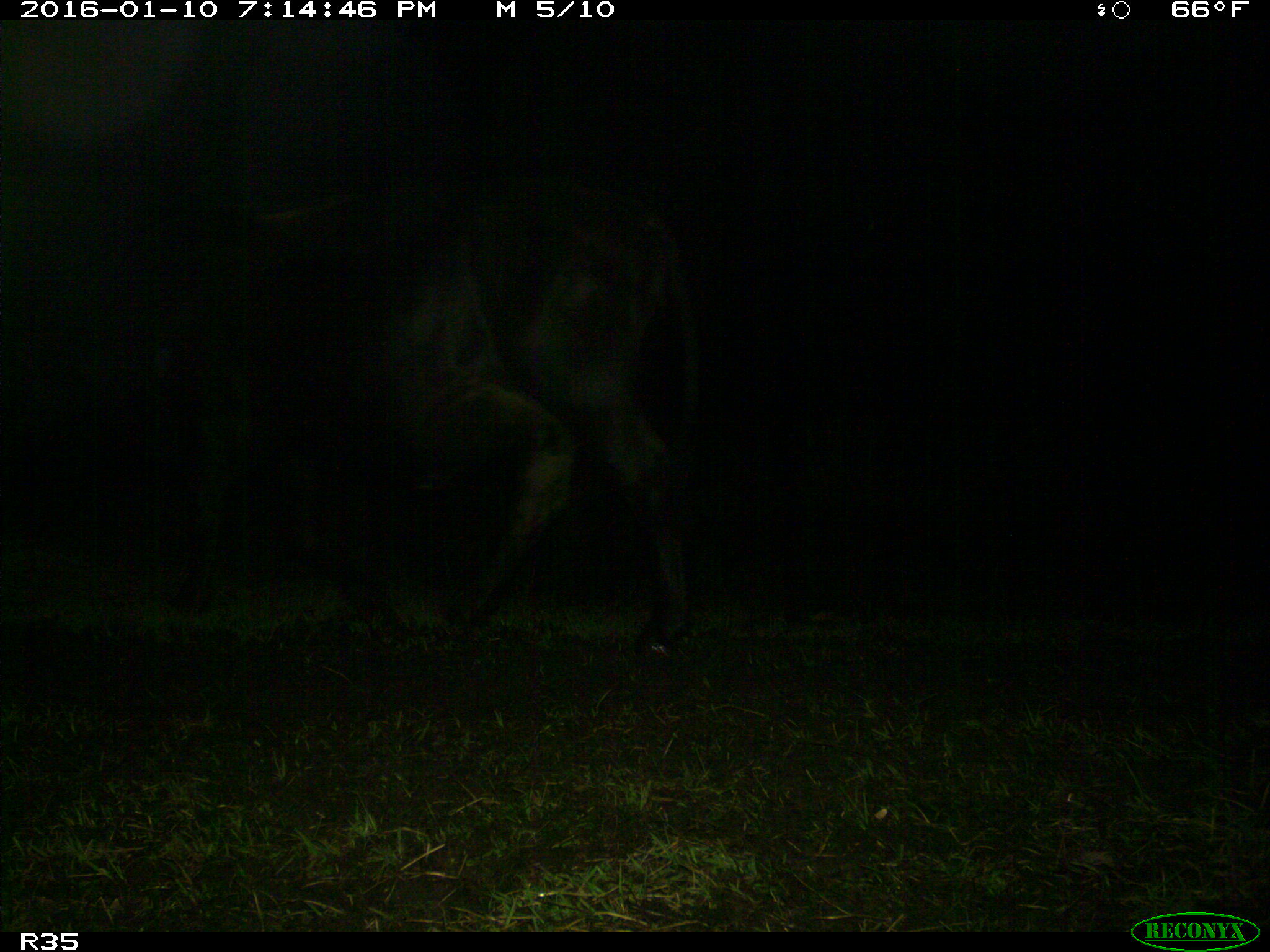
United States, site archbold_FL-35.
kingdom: Animalia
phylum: Chordata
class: Mammalia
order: Artiodactyla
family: Bovidae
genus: Bos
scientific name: Bos taurus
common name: domestic cow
Bos taurus (domestic cow).